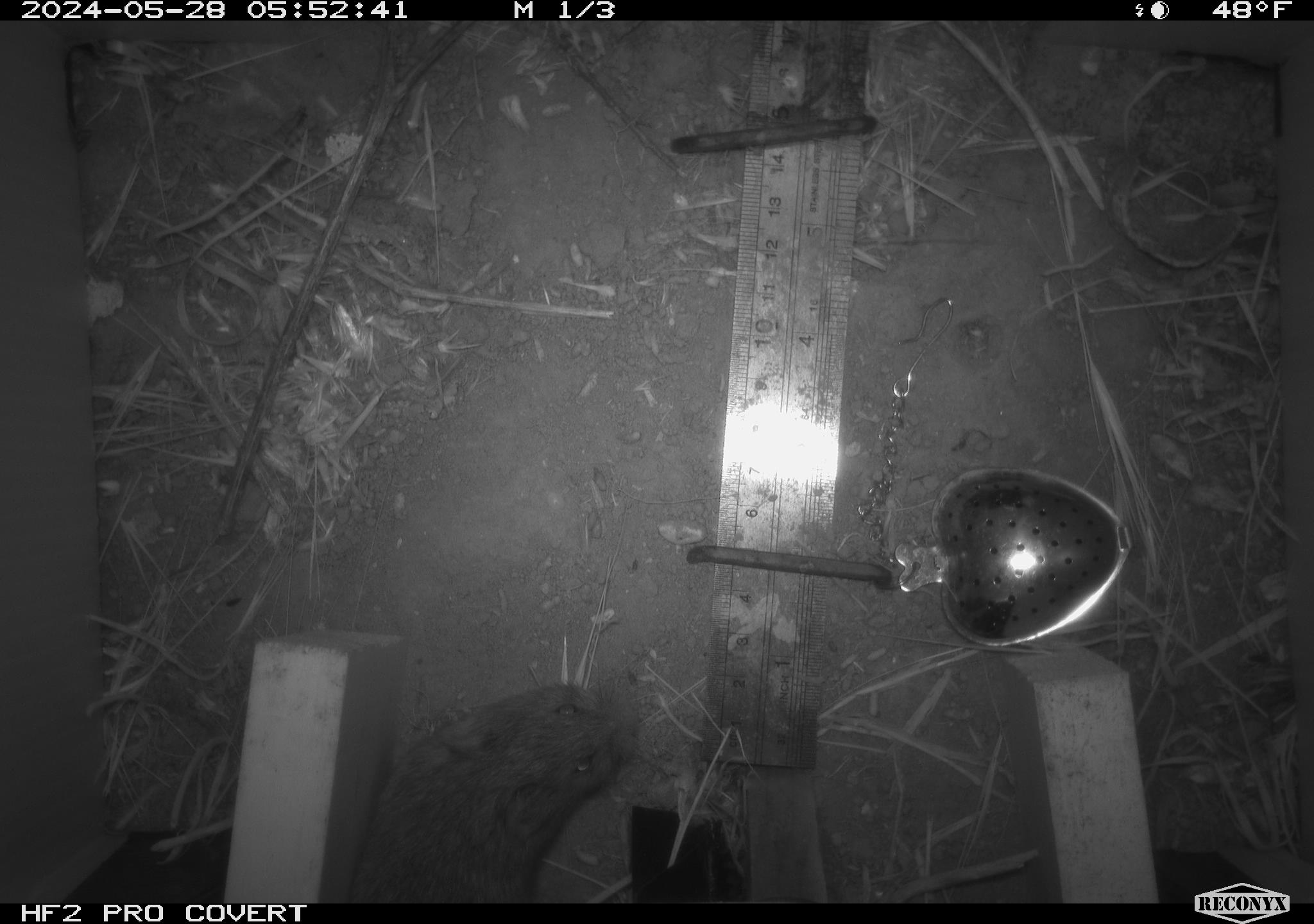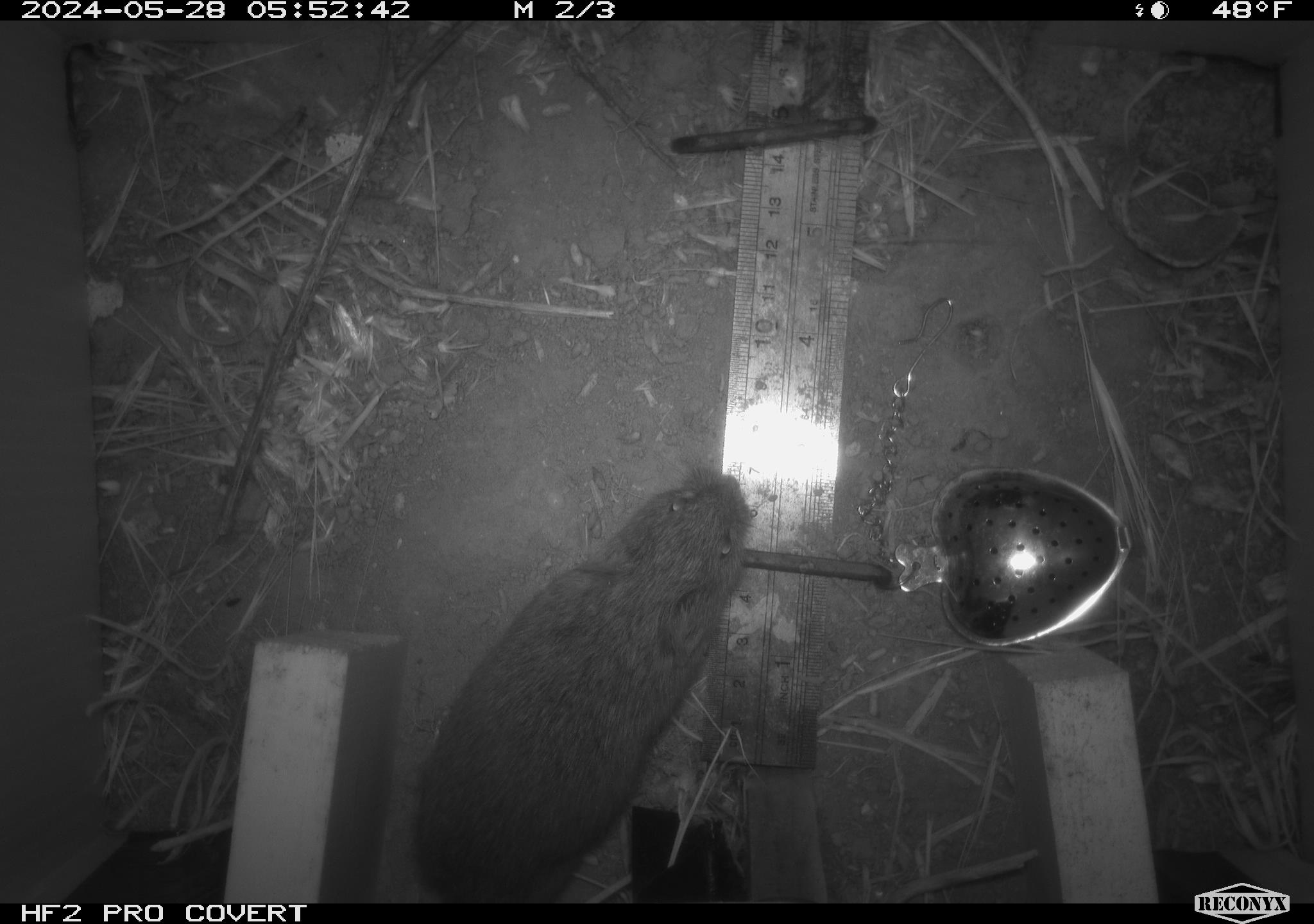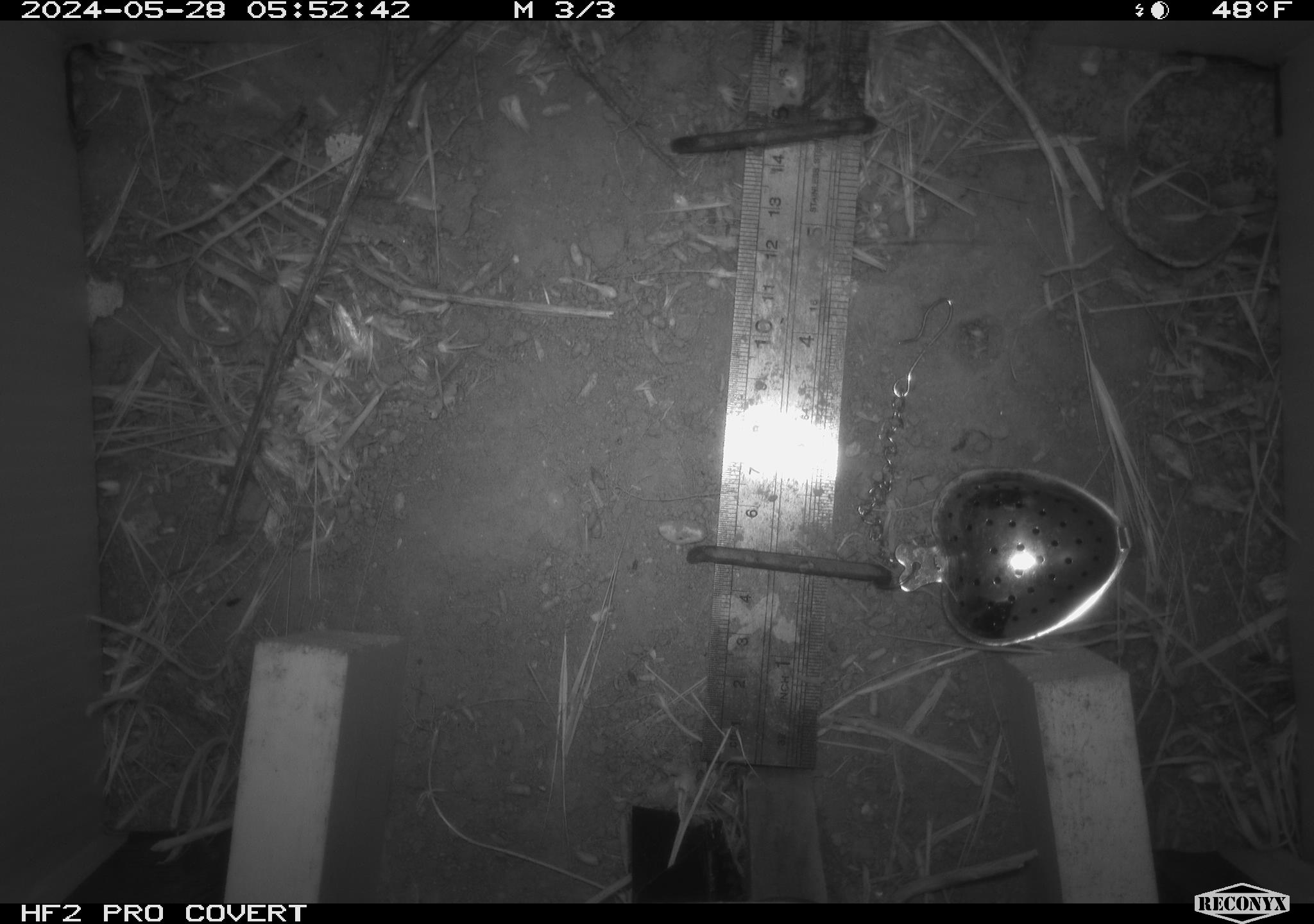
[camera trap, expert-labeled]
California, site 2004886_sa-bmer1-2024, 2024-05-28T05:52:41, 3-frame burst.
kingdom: Animalia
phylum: Chordata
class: Mammalia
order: Rodentia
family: Cricetidae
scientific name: Arvicolinae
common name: voles, lemmings, and muskrats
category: arvicolinae subfamily